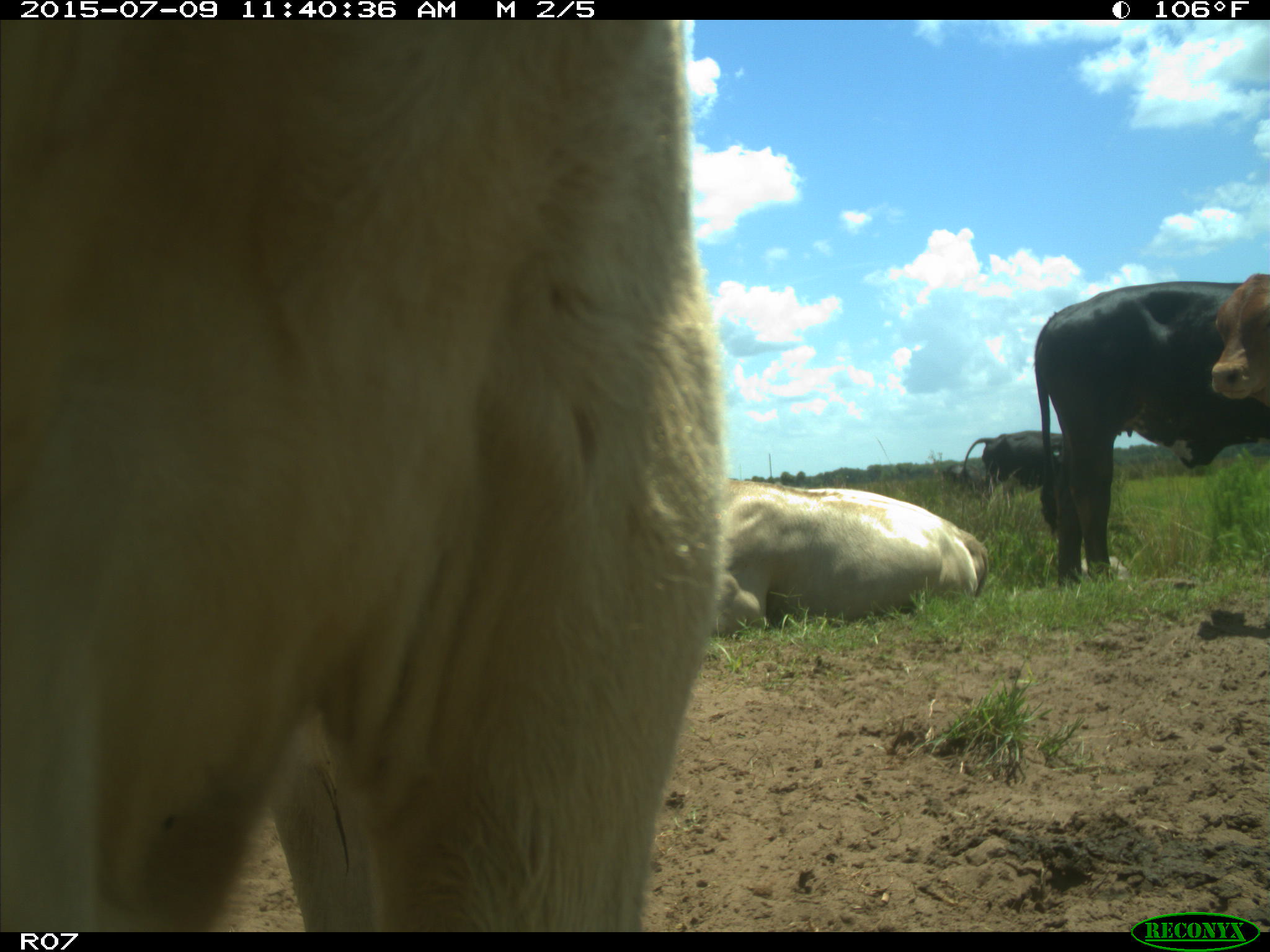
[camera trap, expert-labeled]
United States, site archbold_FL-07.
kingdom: Animalia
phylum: Chordata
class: Mammalia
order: Artiodactyla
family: Bovidae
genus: Bos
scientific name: Bos taurus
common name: domestic cow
Bos taurus (domestic cow).